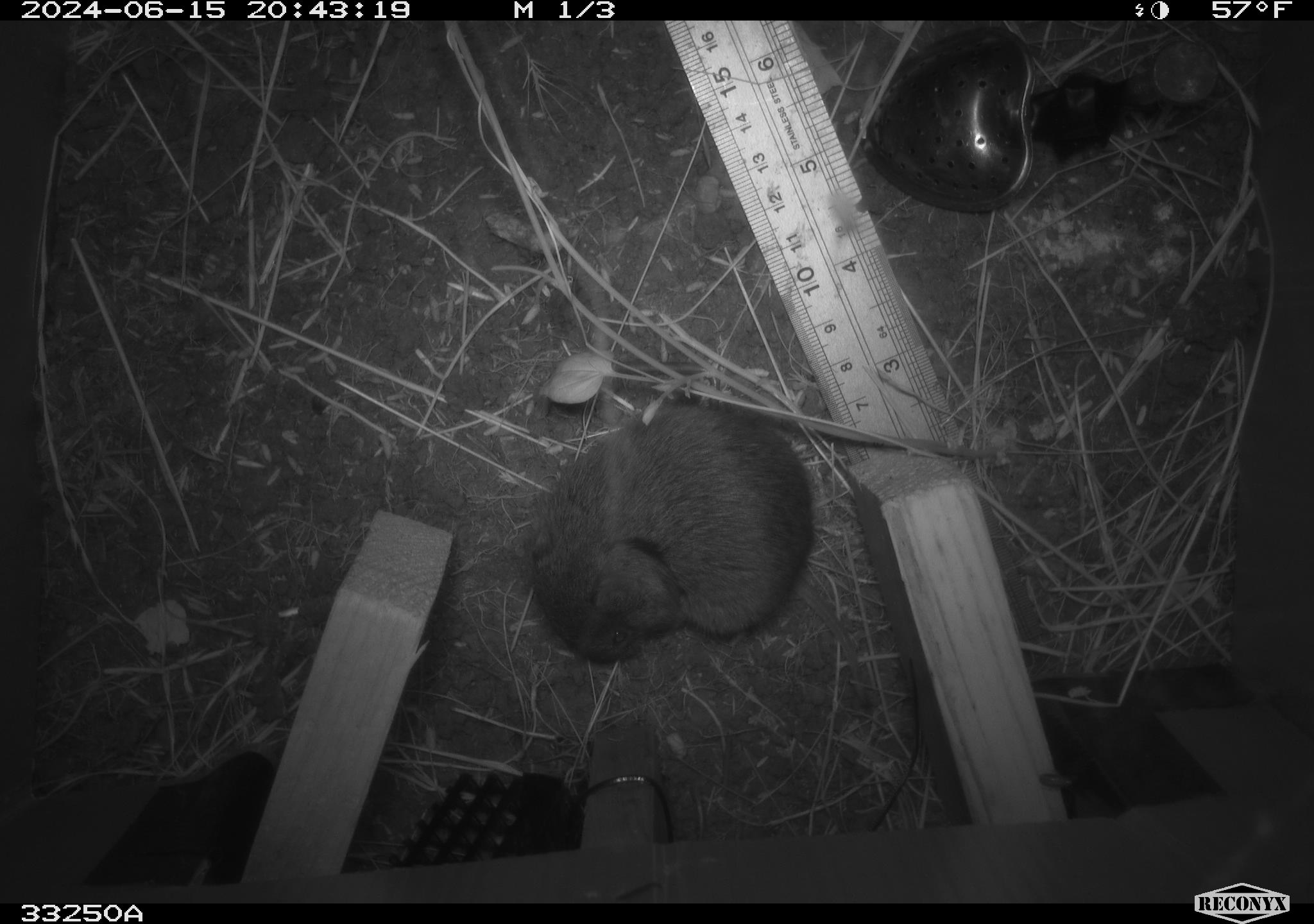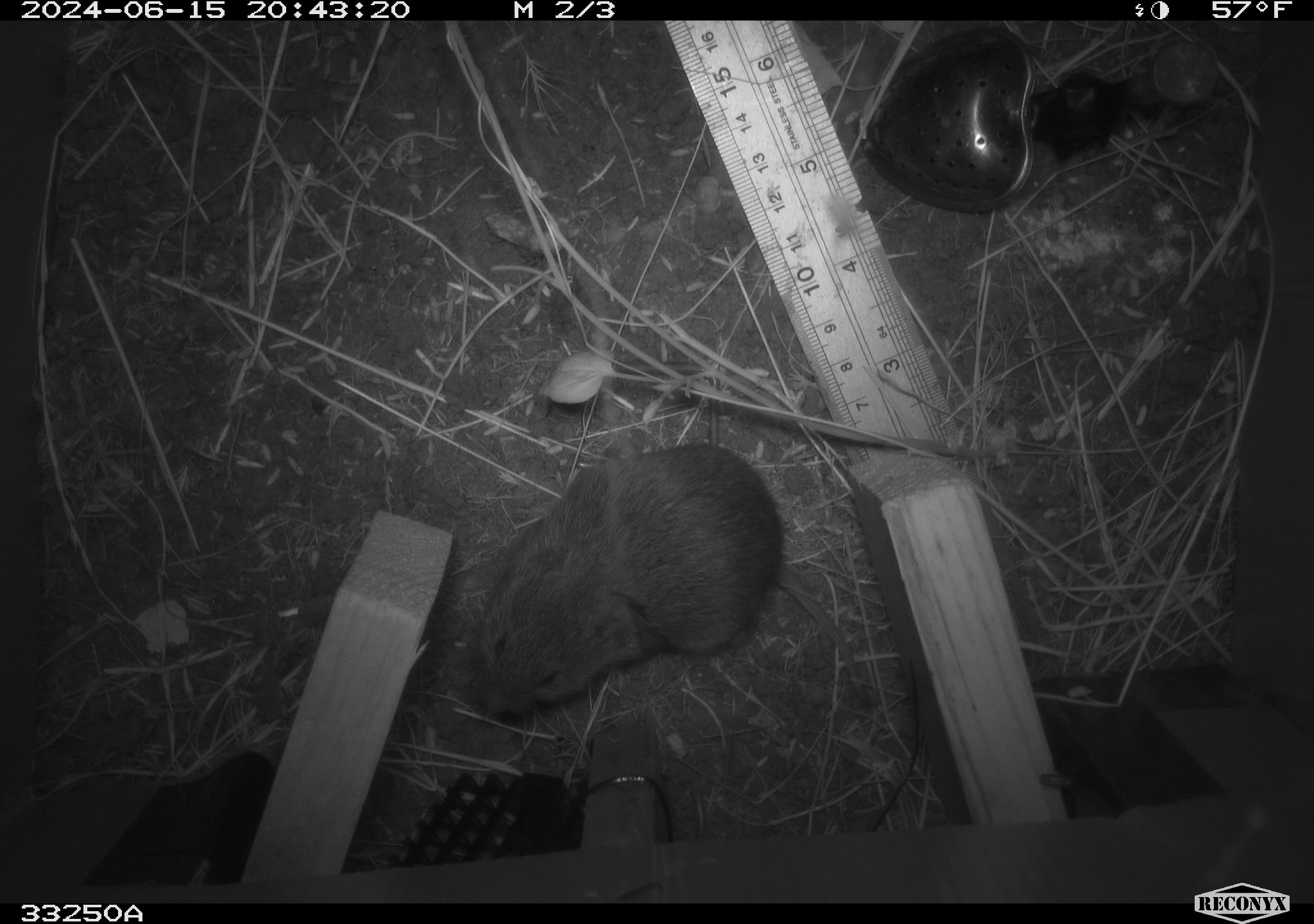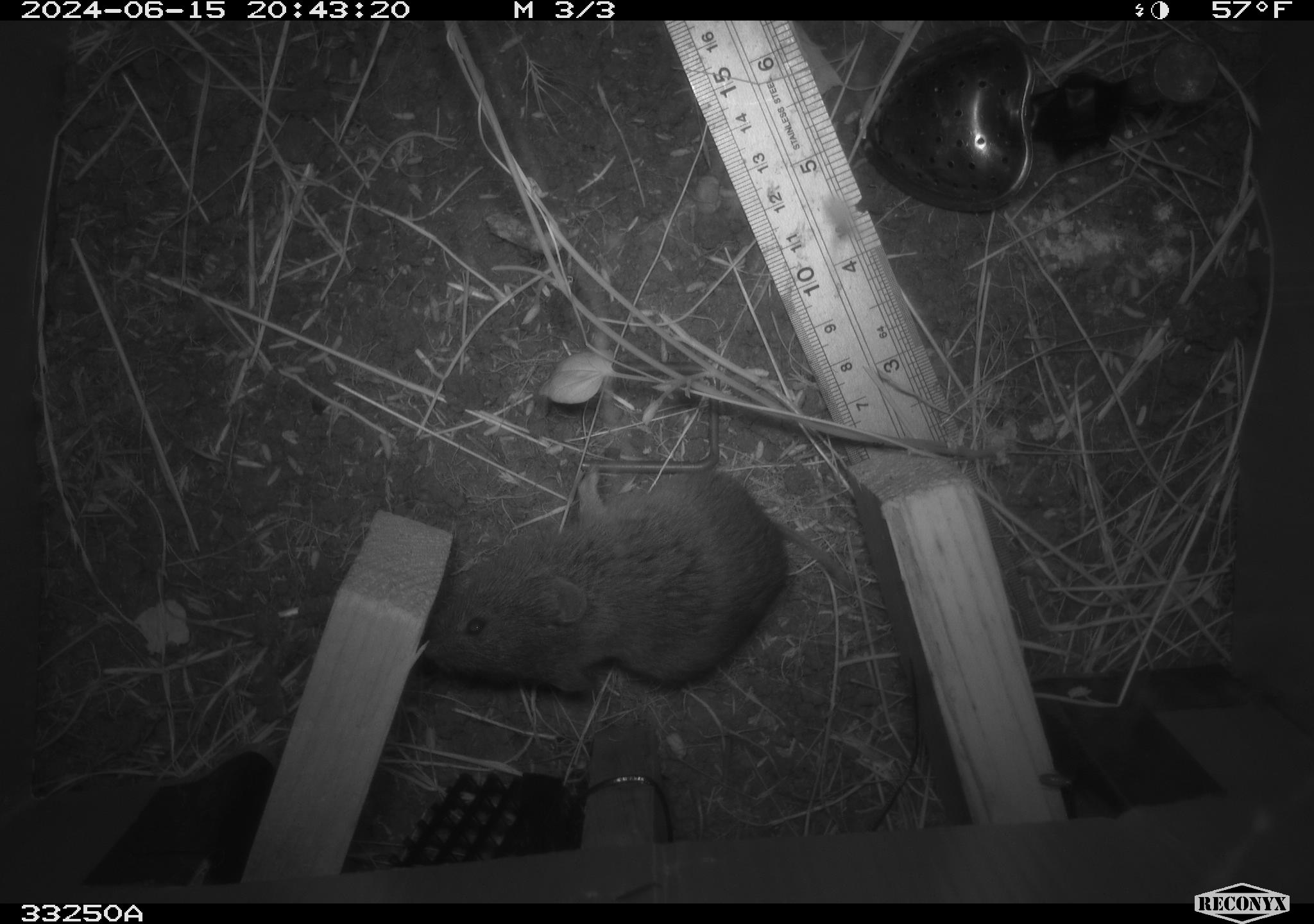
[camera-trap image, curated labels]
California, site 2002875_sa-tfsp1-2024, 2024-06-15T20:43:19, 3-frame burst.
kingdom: Animalia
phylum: Chordata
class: Mammalia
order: Rodentia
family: Cricetidae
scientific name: Arvicolinae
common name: voles, lemmings, and muskrats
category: arvicolinae subfamily